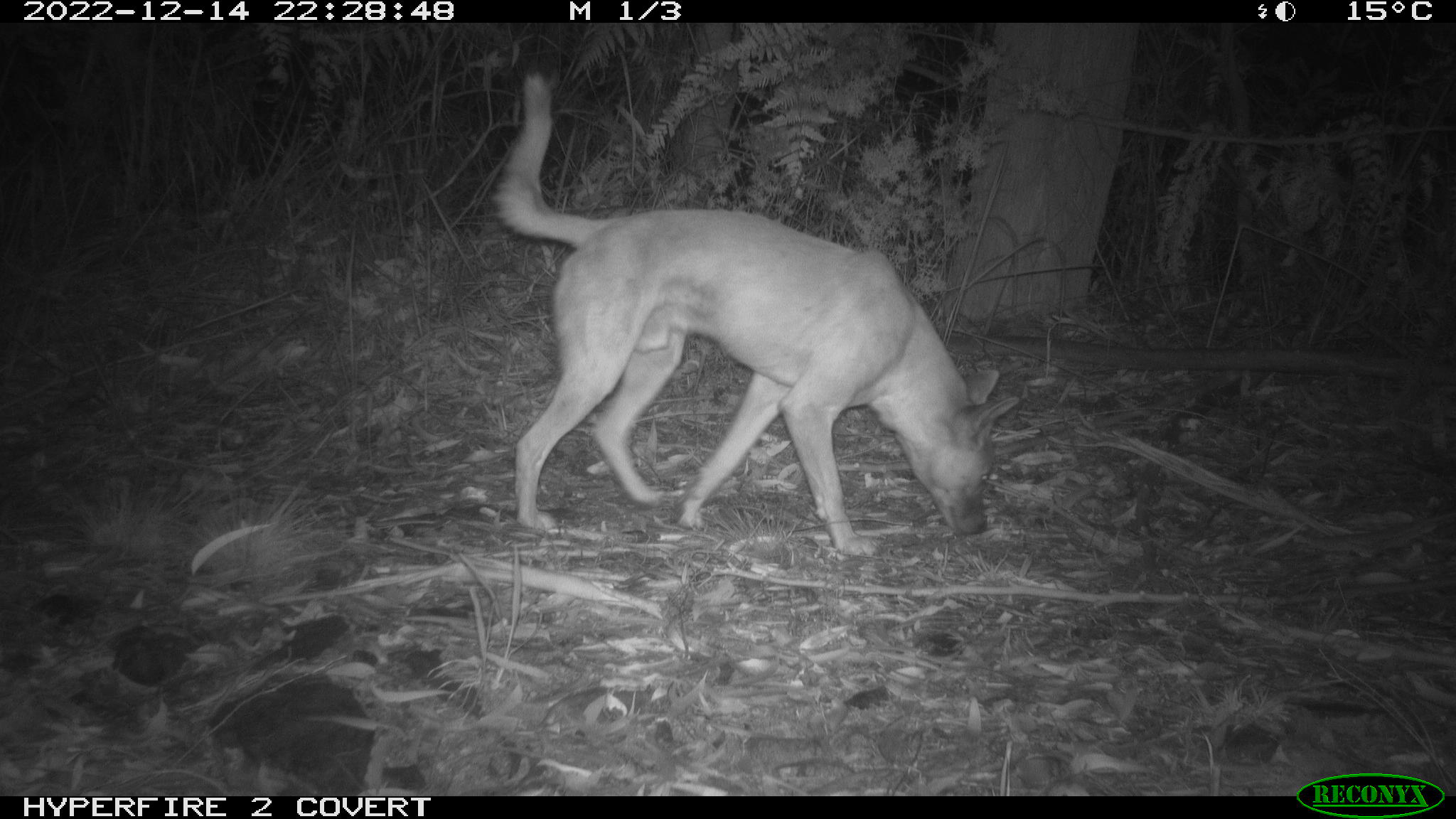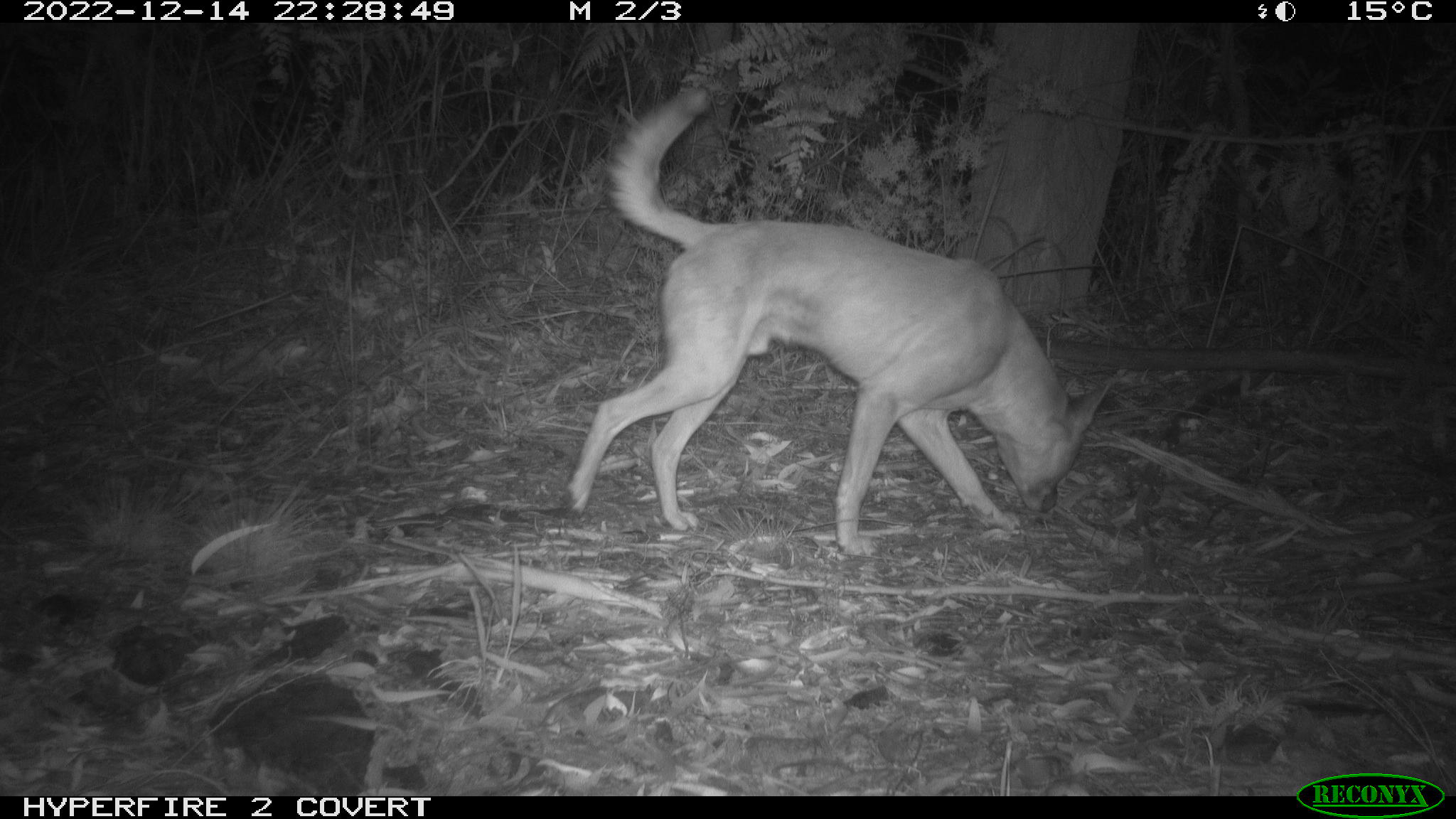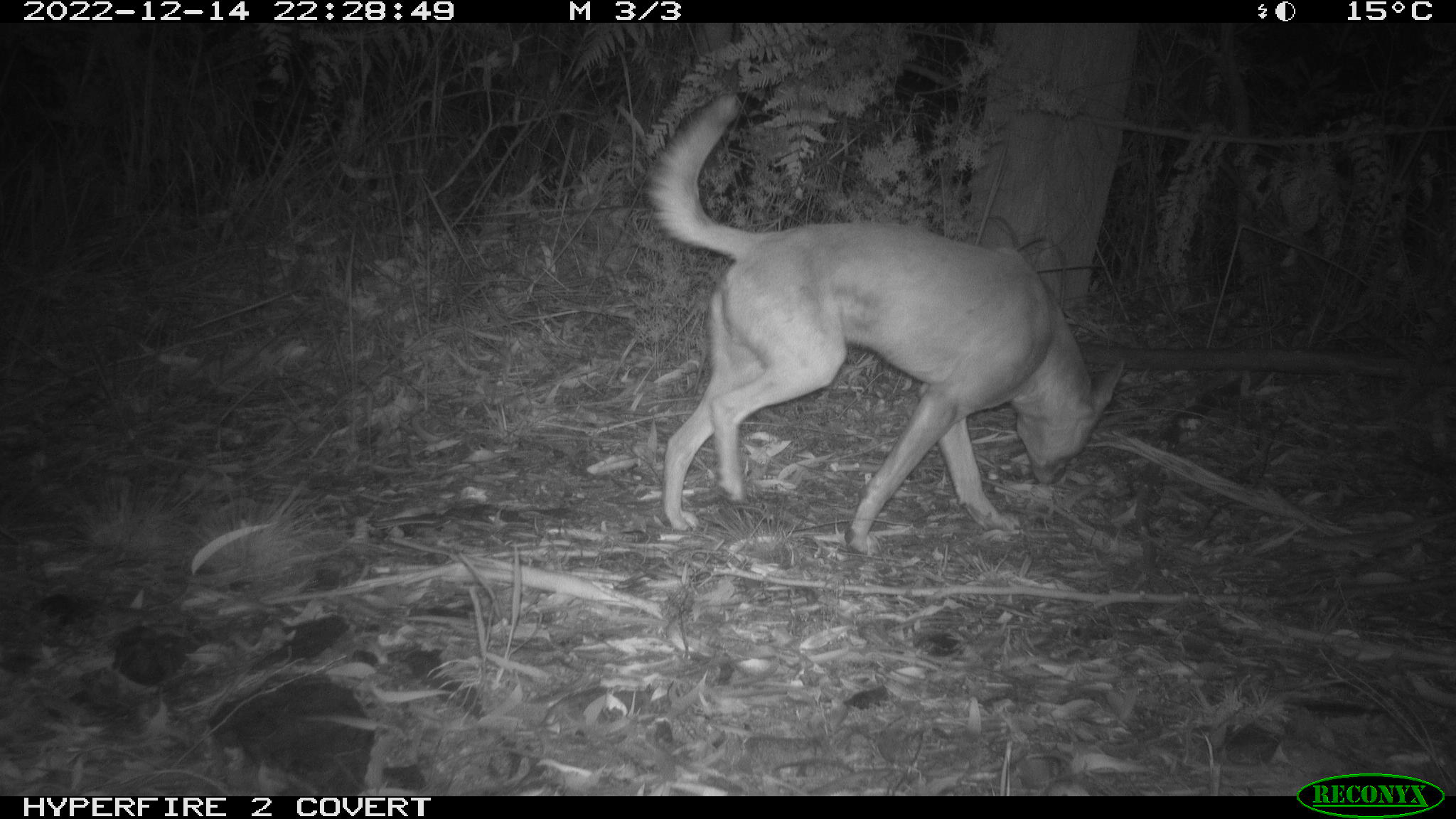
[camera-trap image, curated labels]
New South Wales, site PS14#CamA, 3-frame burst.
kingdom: Animalia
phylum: Chordata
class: Mammalia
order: Carnivora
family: Canidae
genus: Canis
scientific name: Canis familiaris dingo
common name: dingo